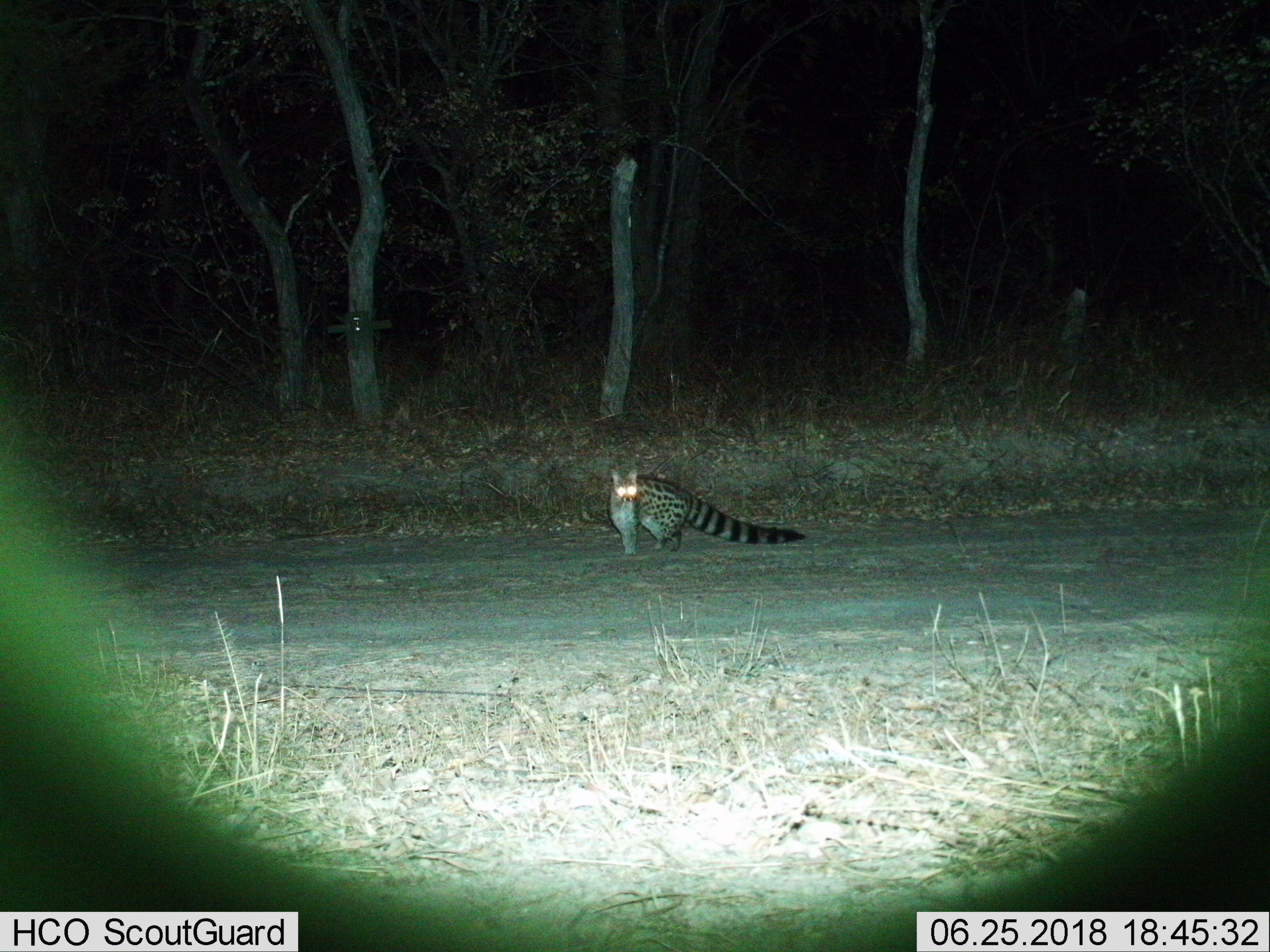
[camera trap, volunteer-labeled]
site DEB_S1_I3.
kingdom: Animalia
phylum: Chordata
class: Mammalia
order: Carnivora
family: Viverridae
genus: Genetta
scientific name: Genetta genetta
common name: small-spotted genet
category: genetcommonsmallspotted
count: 1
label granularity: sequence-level